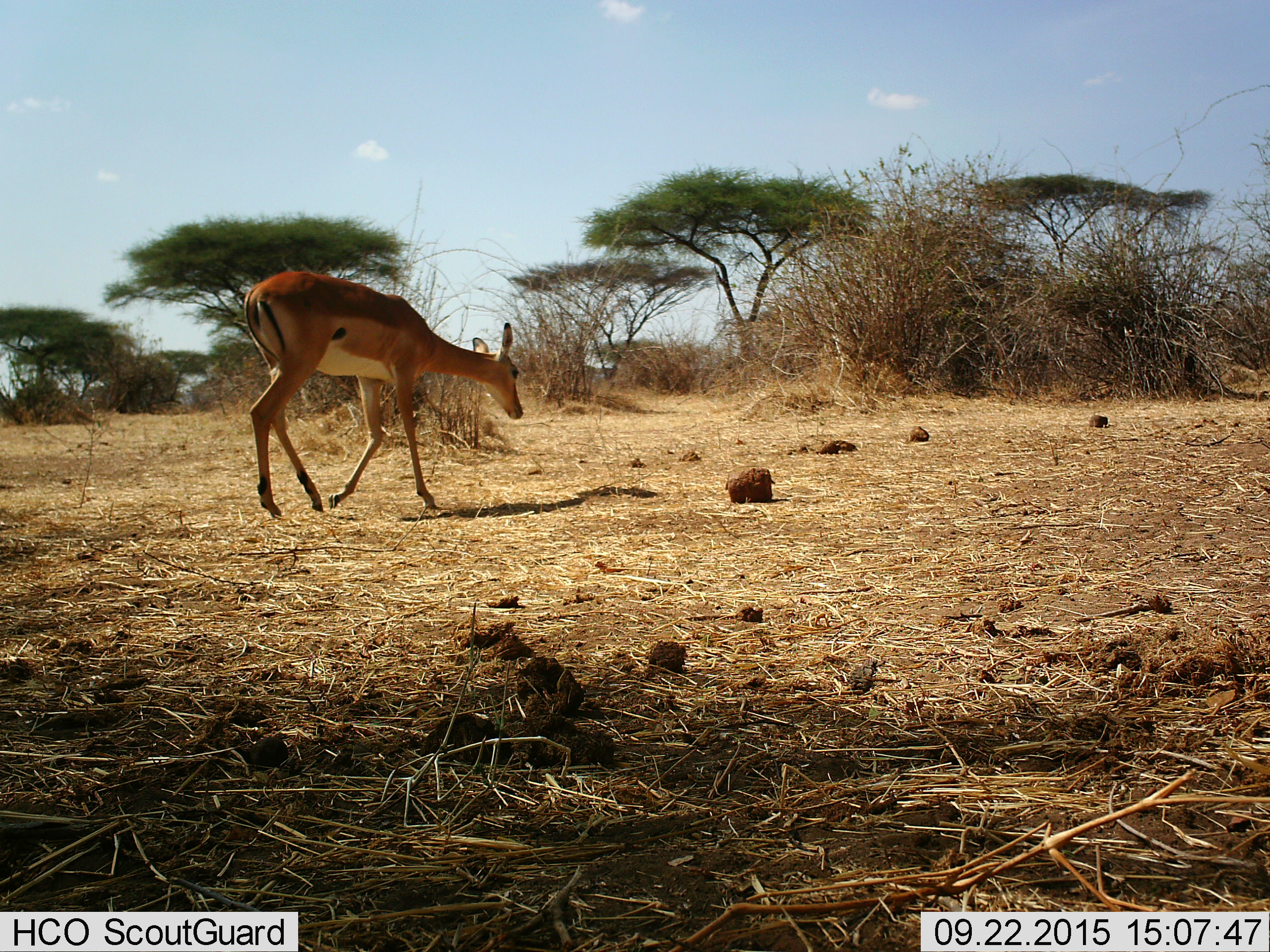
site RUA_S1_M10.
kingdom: Animalia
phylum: Chordata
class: Mammalia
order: Artiodactyla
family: Bovidae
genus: Aepyceros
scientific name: Aepyceros melampus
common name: impala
Impala (Aepyceros melampus), count 1. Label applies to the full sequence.